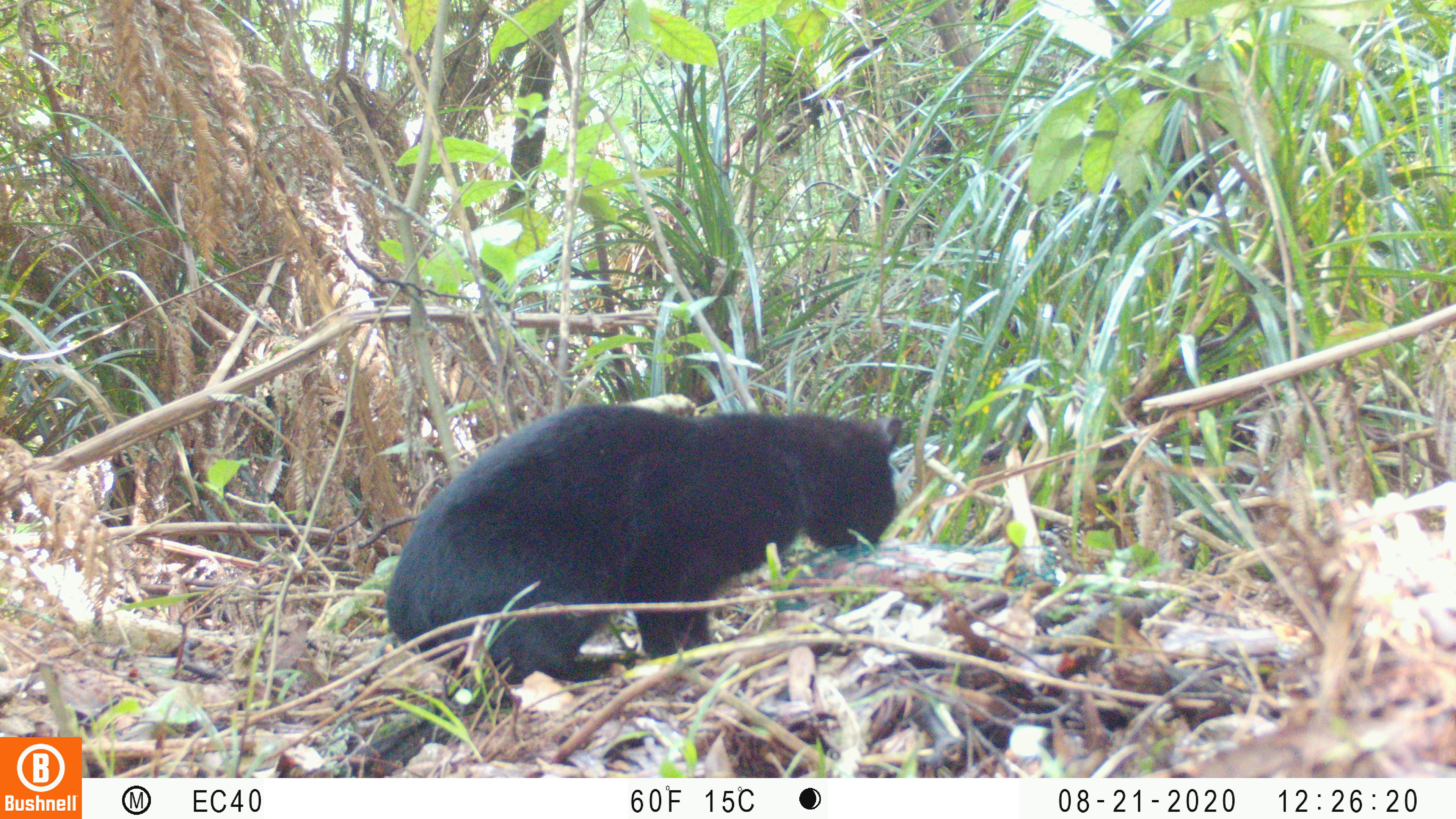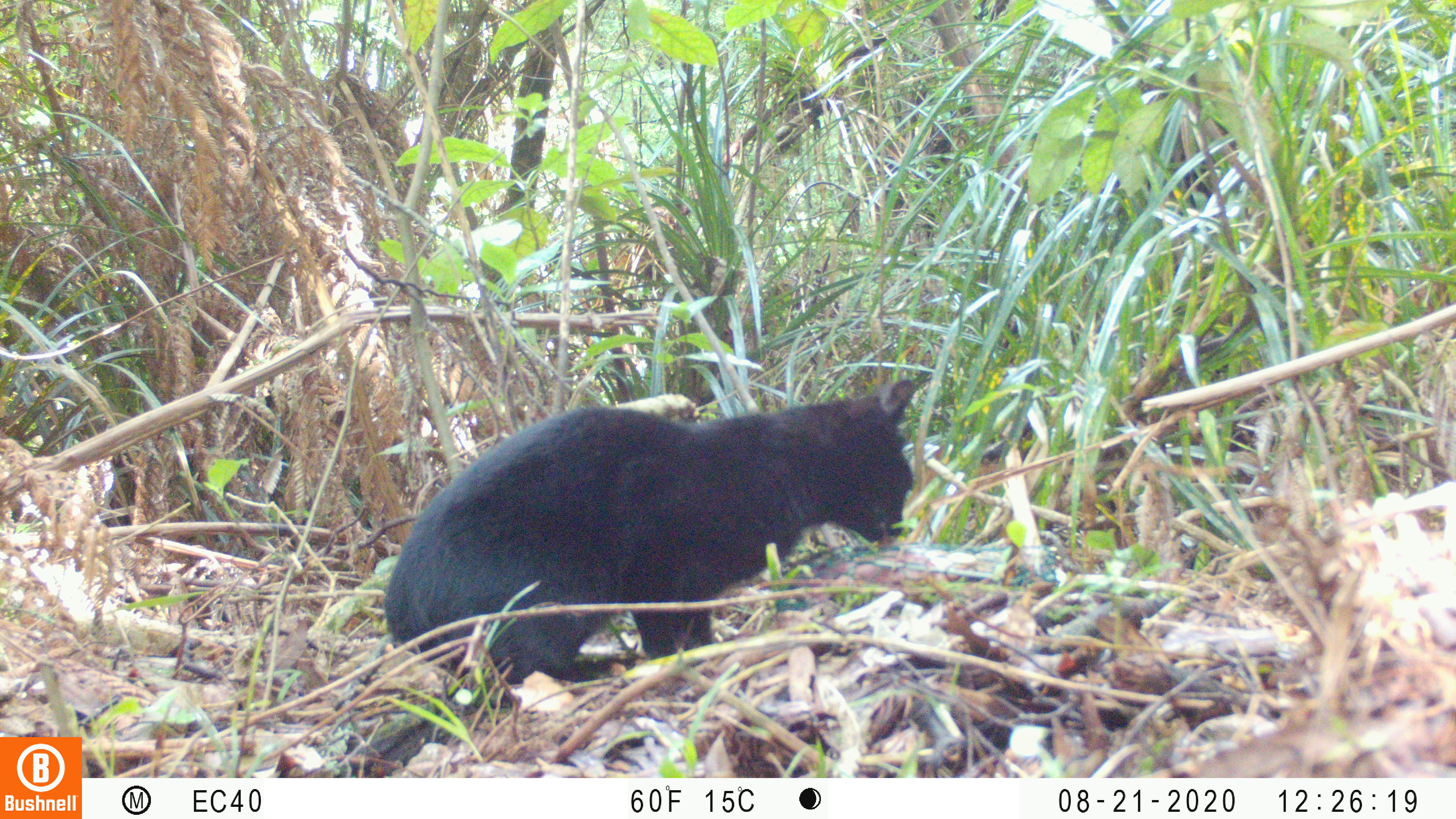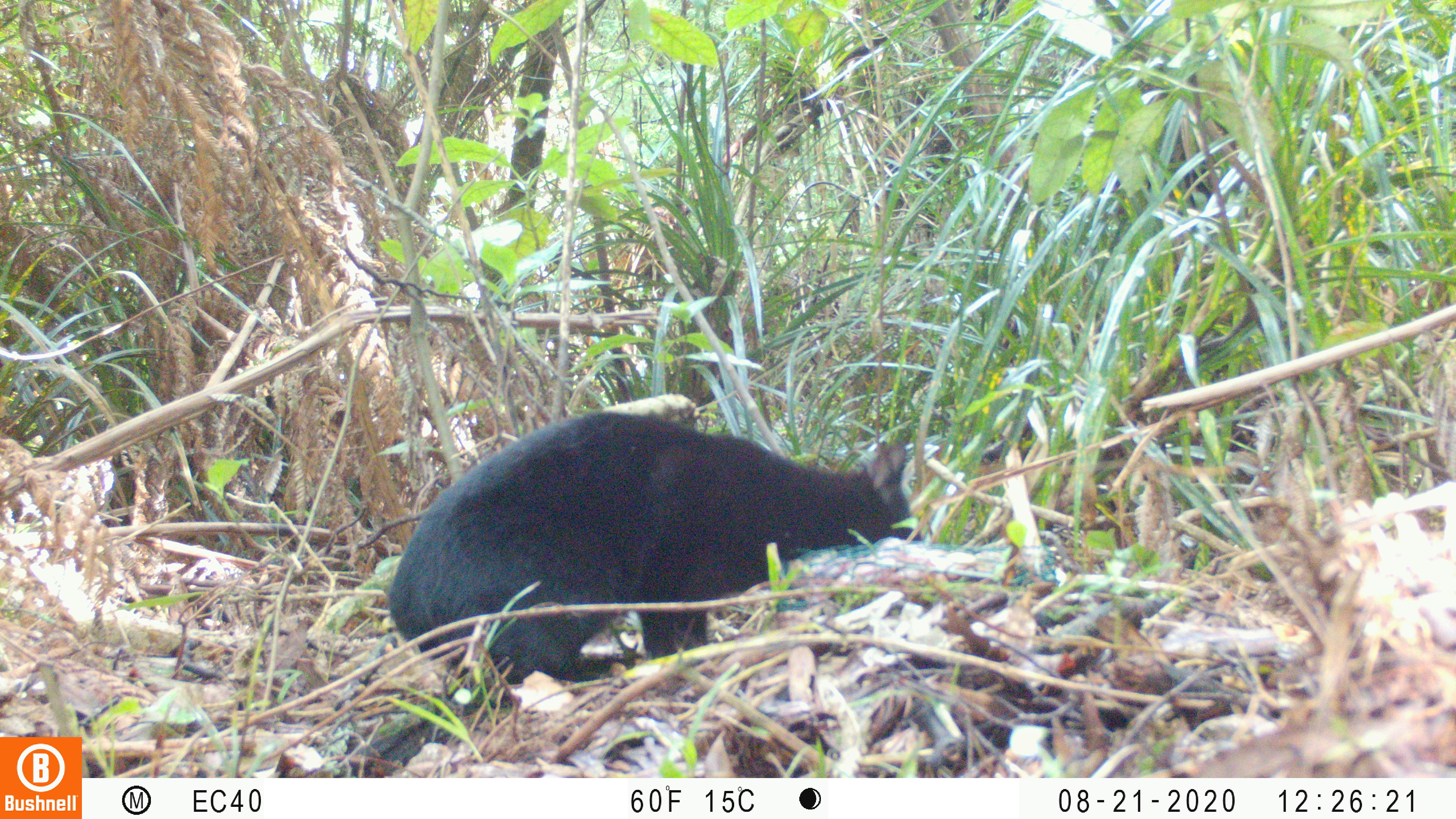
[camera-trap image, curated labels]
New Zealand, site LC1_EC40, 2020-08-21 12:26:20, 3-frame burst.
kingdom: Animalia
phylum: Chordata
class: Mammalia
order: Carnivora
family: Felidae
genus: Felis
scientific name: Felis catus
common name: domestic cat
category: cat